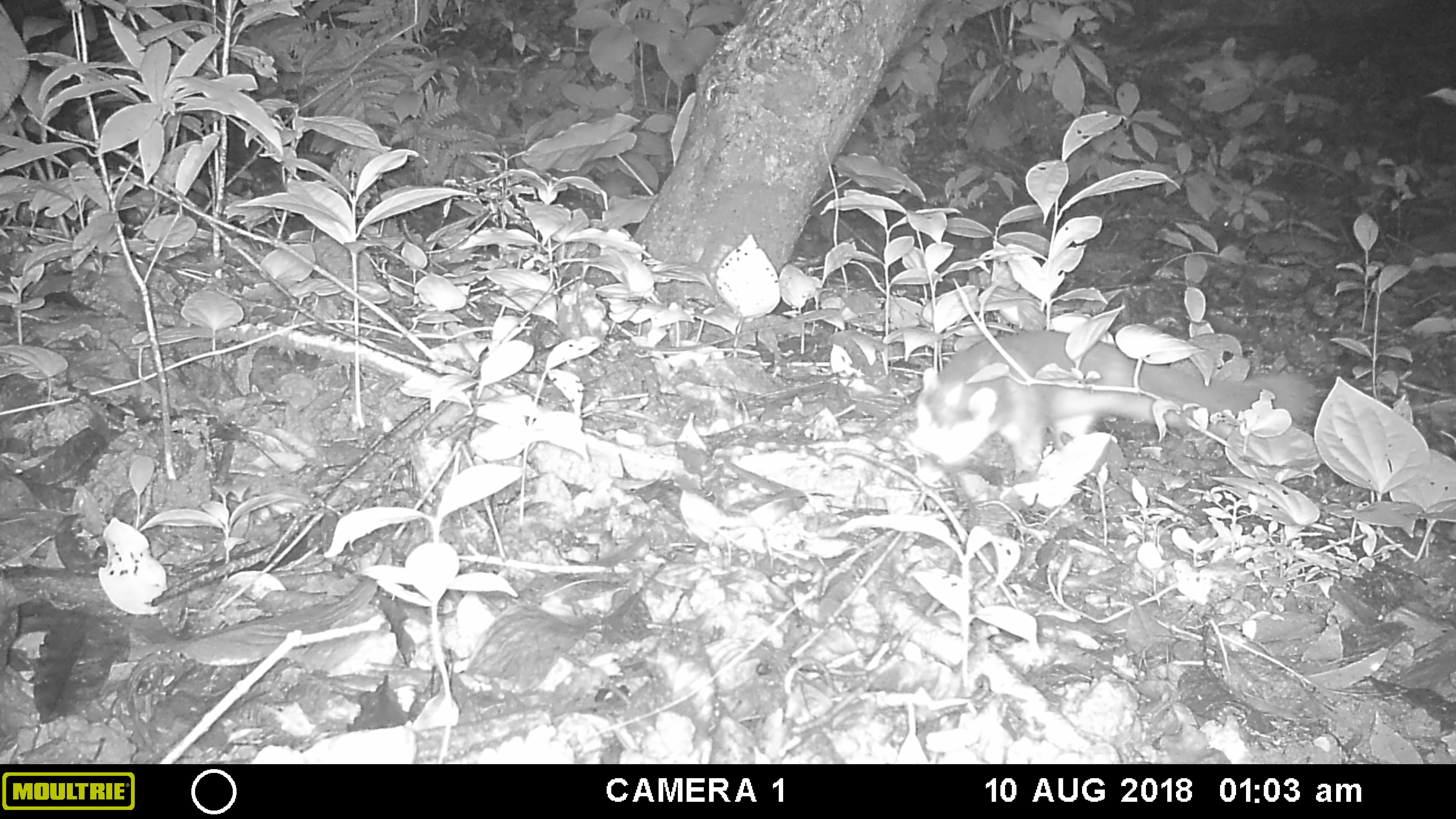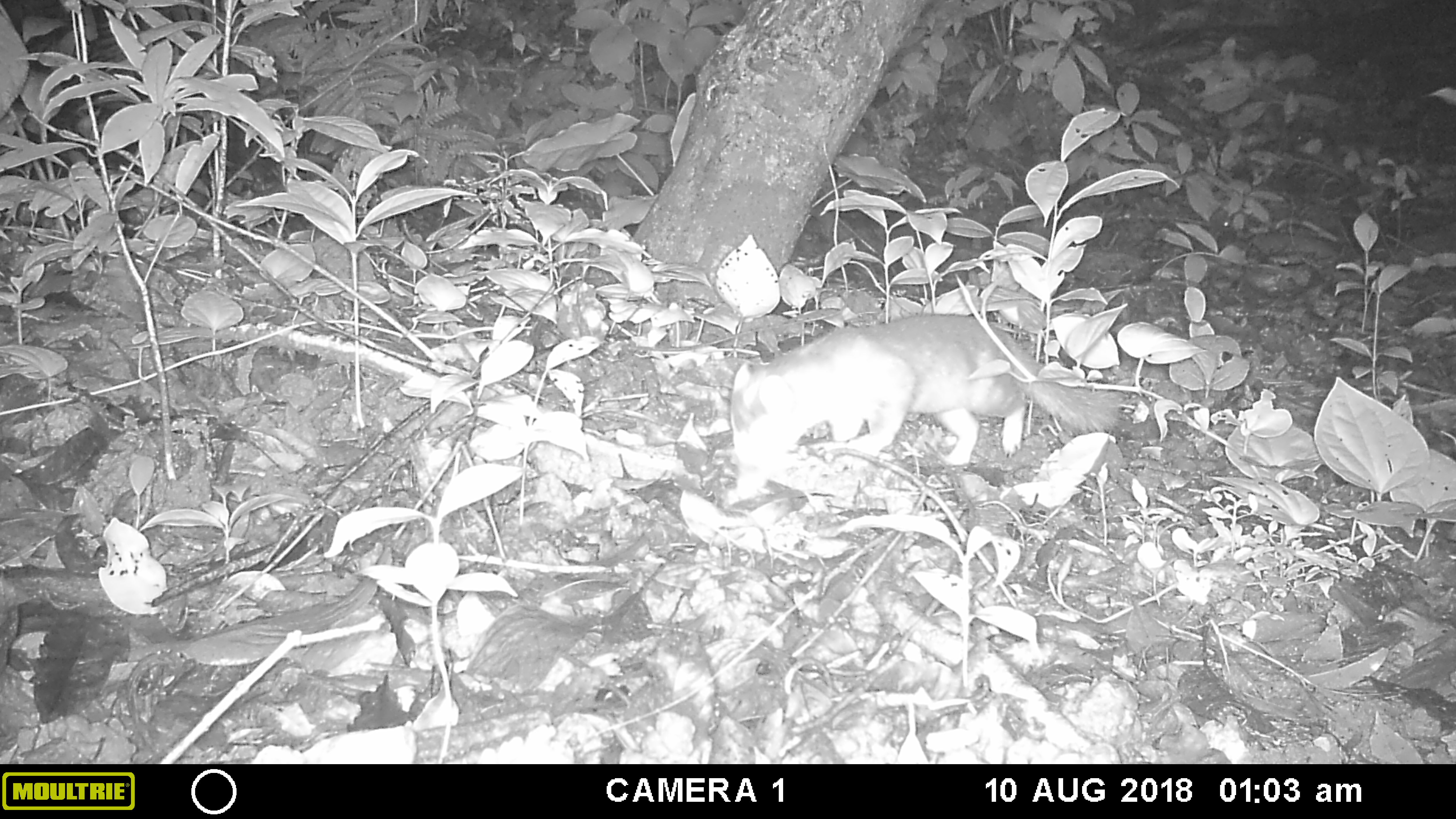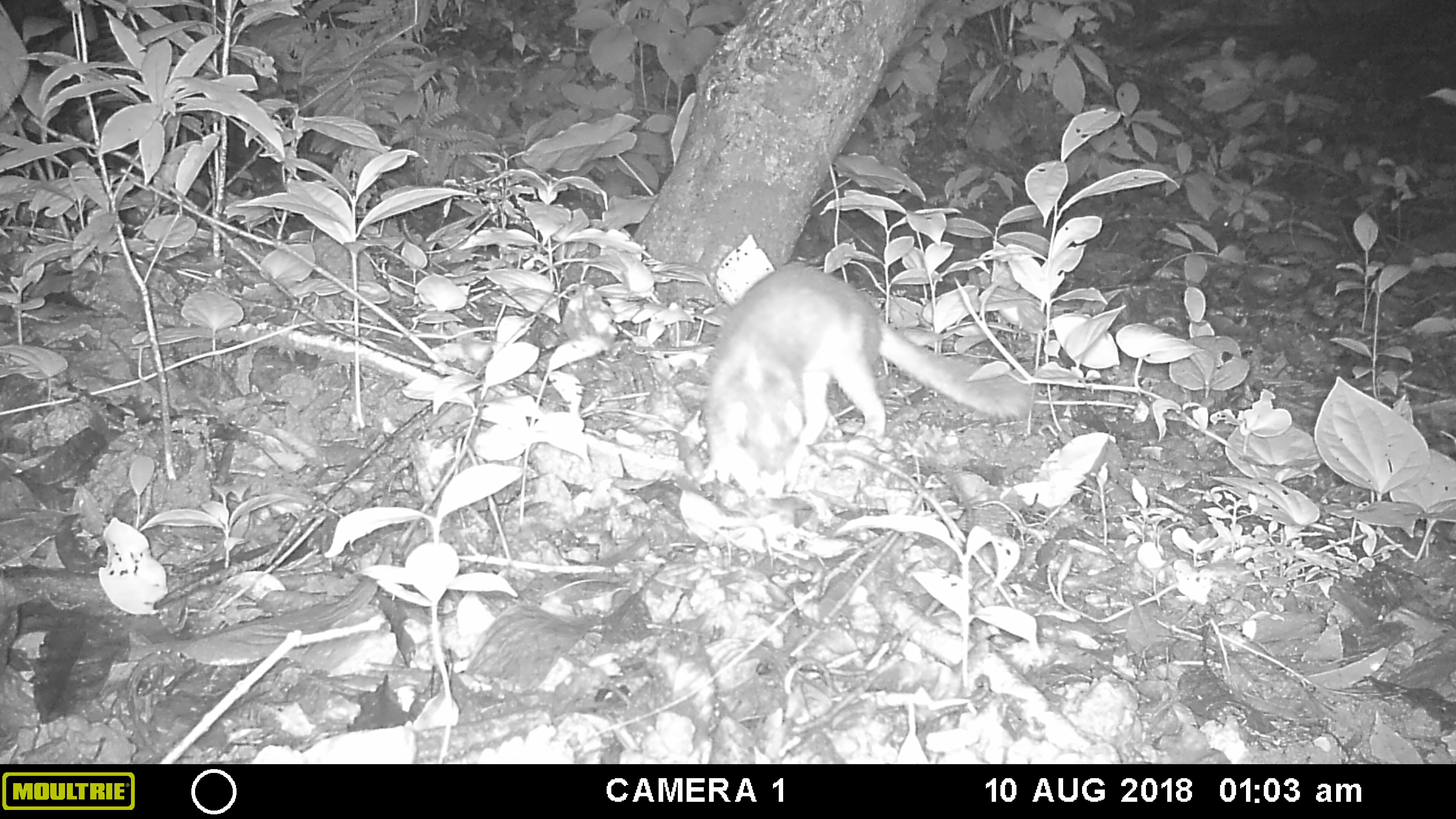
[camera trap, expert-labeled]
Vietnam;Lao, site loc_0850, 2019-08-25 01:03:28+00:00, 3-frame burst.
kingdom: Animalia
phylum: Chordata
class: Mammalia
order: Carnivora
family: Mustelidae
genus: Melogale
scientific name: Melogale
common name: ferret badger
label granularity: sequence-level